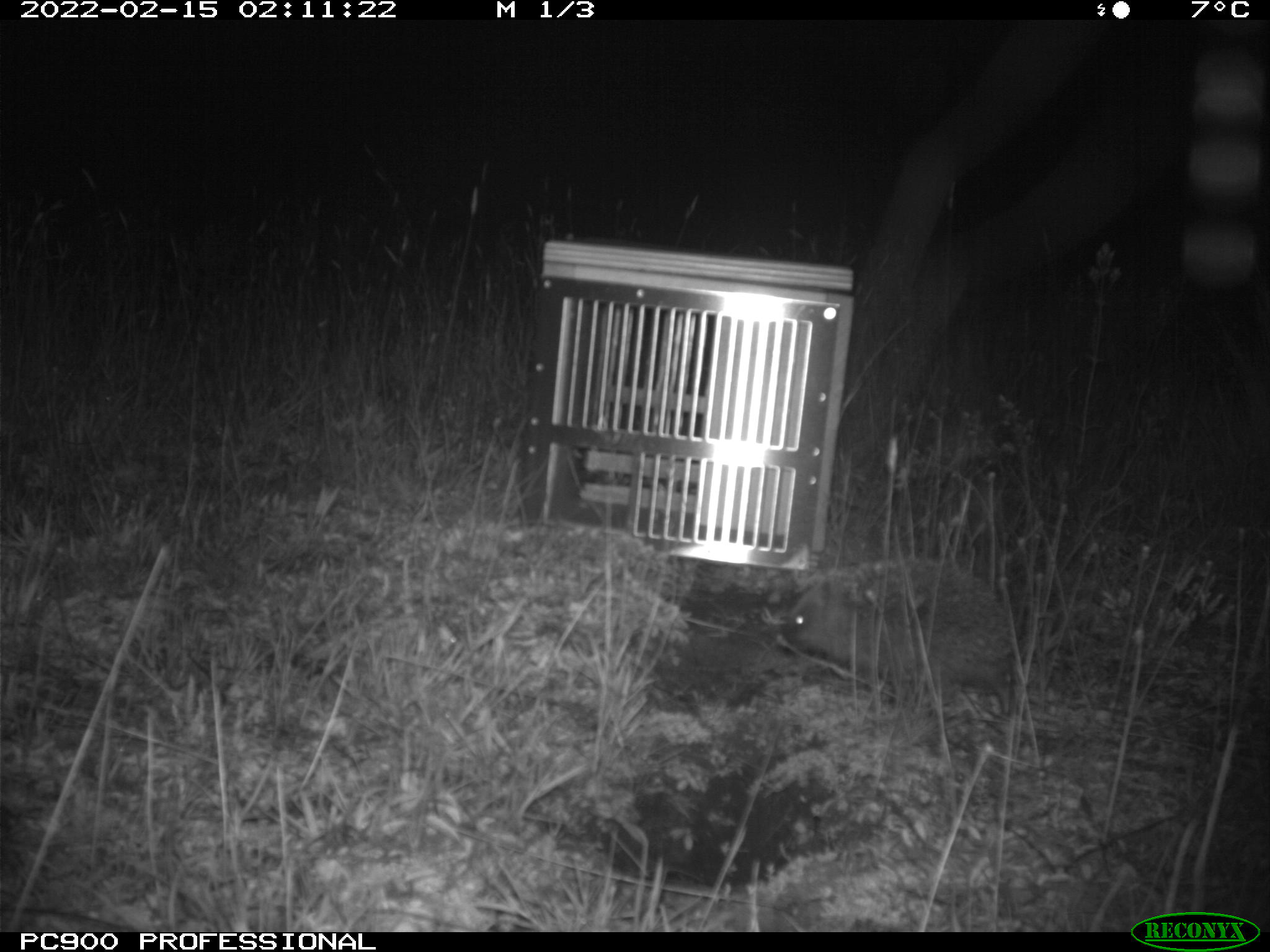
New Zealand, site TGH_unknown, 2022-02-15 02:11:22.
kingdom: Animalia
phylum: Chordata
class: Mammalia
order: Eulipotyphla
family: Erinaceidae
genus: Erinaceus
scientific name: Erinaceus europaeus europaeus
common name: european hedgehog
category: hedgehog